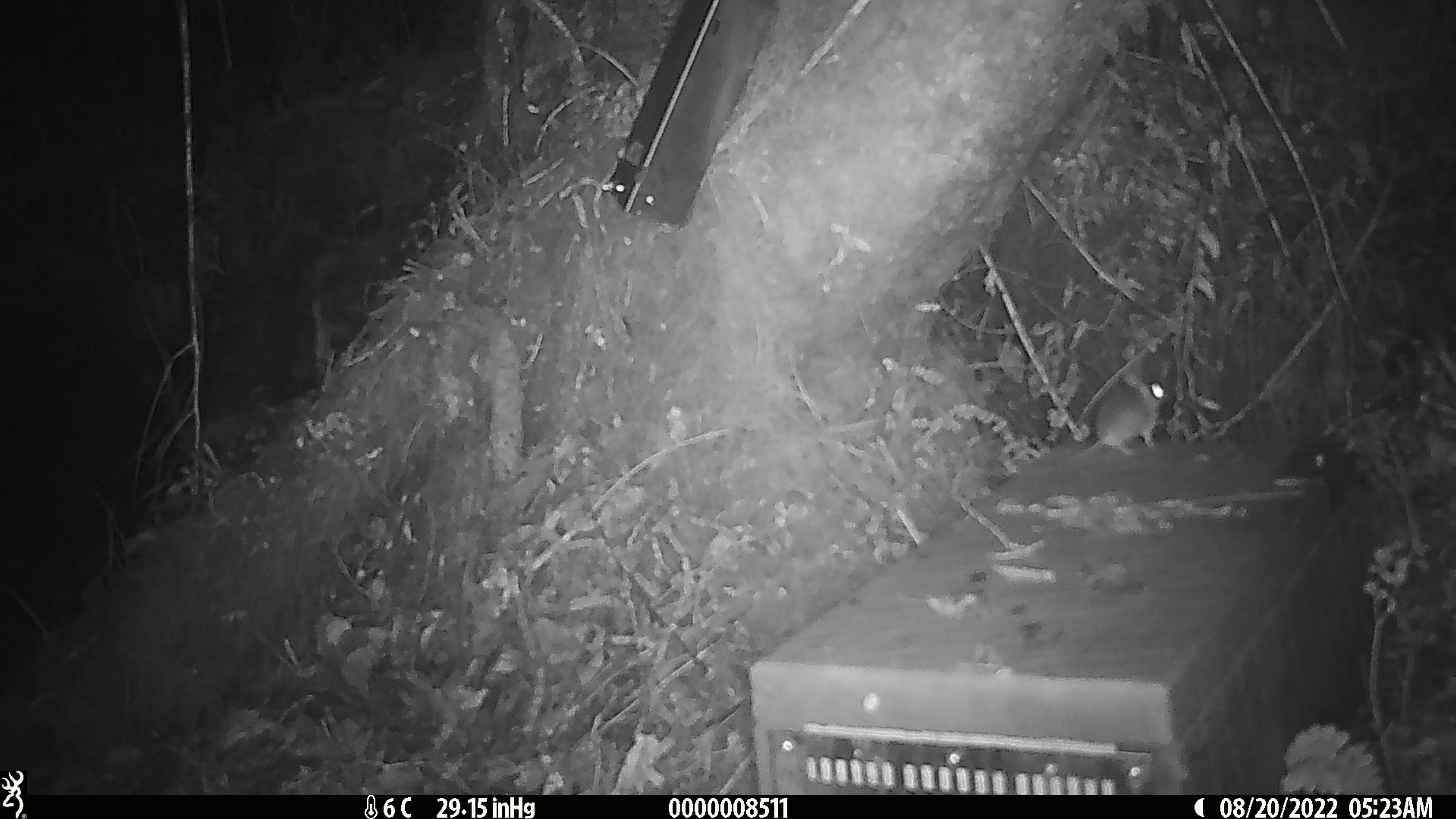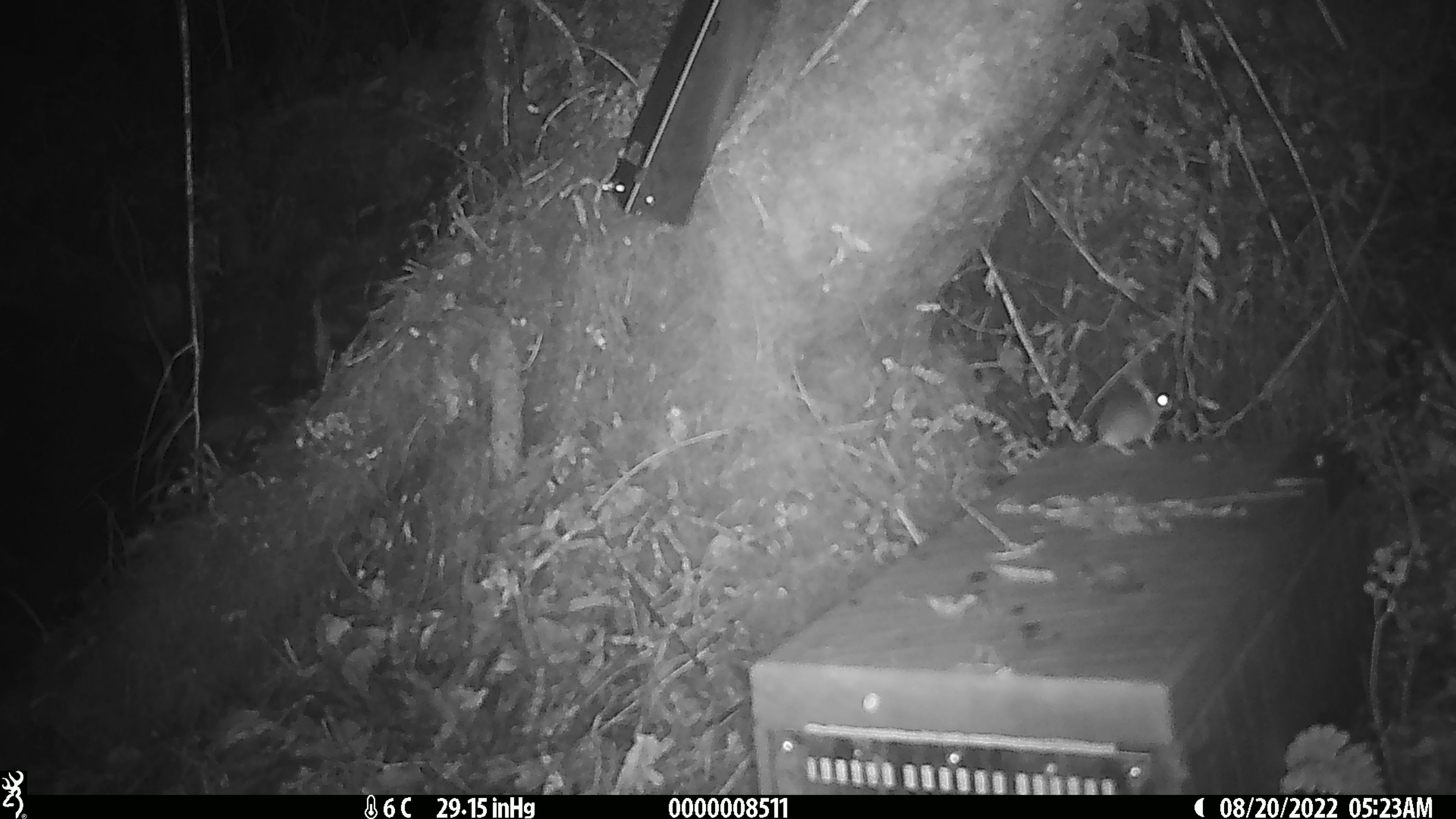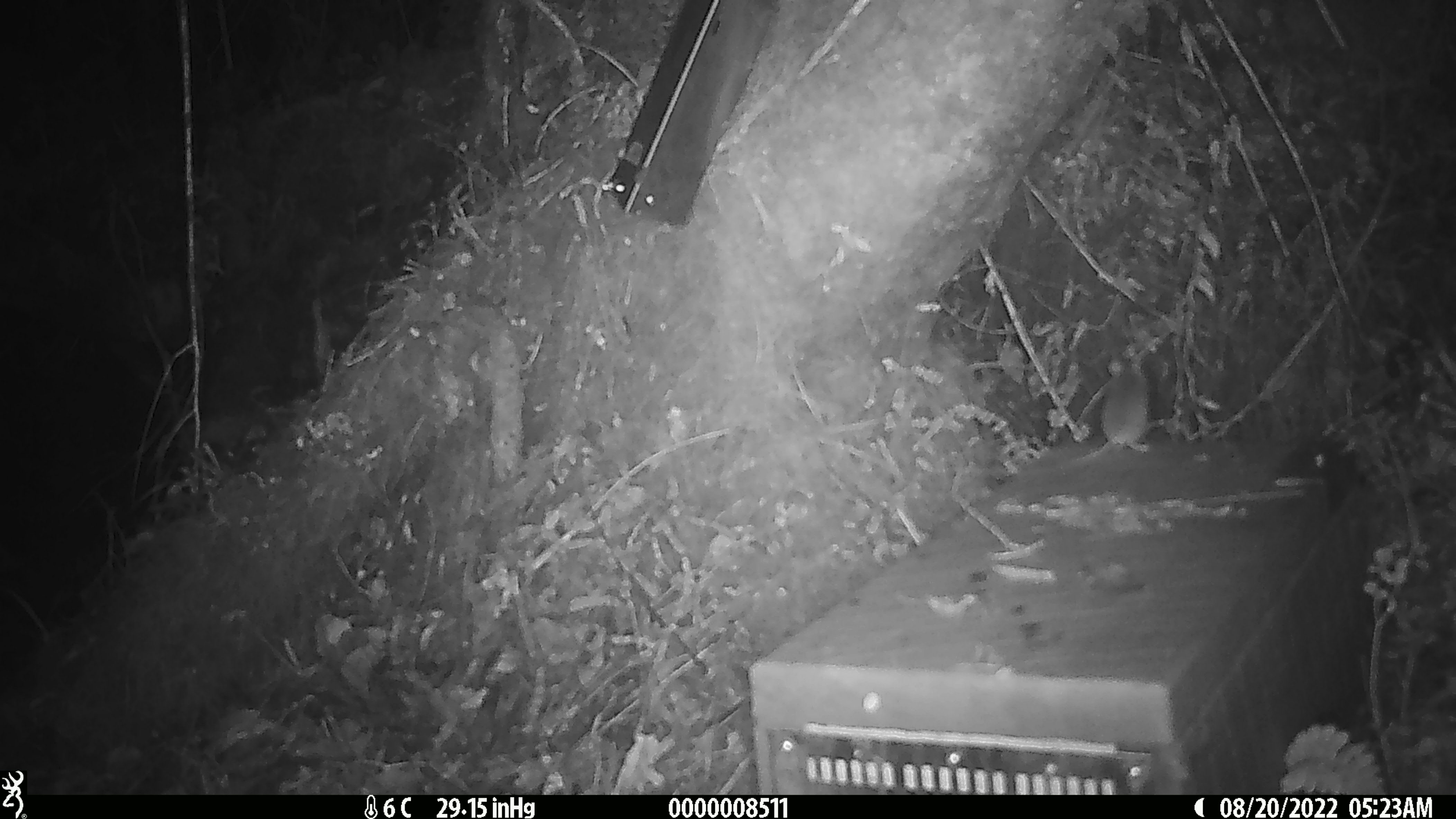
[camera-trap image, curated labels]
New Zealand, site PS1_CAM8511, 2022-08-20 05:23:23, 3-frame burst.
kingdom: Animalia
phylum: Chordata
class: Mammalia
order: Rodentia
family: Muridae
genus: Mus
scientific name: Mus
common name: mouse